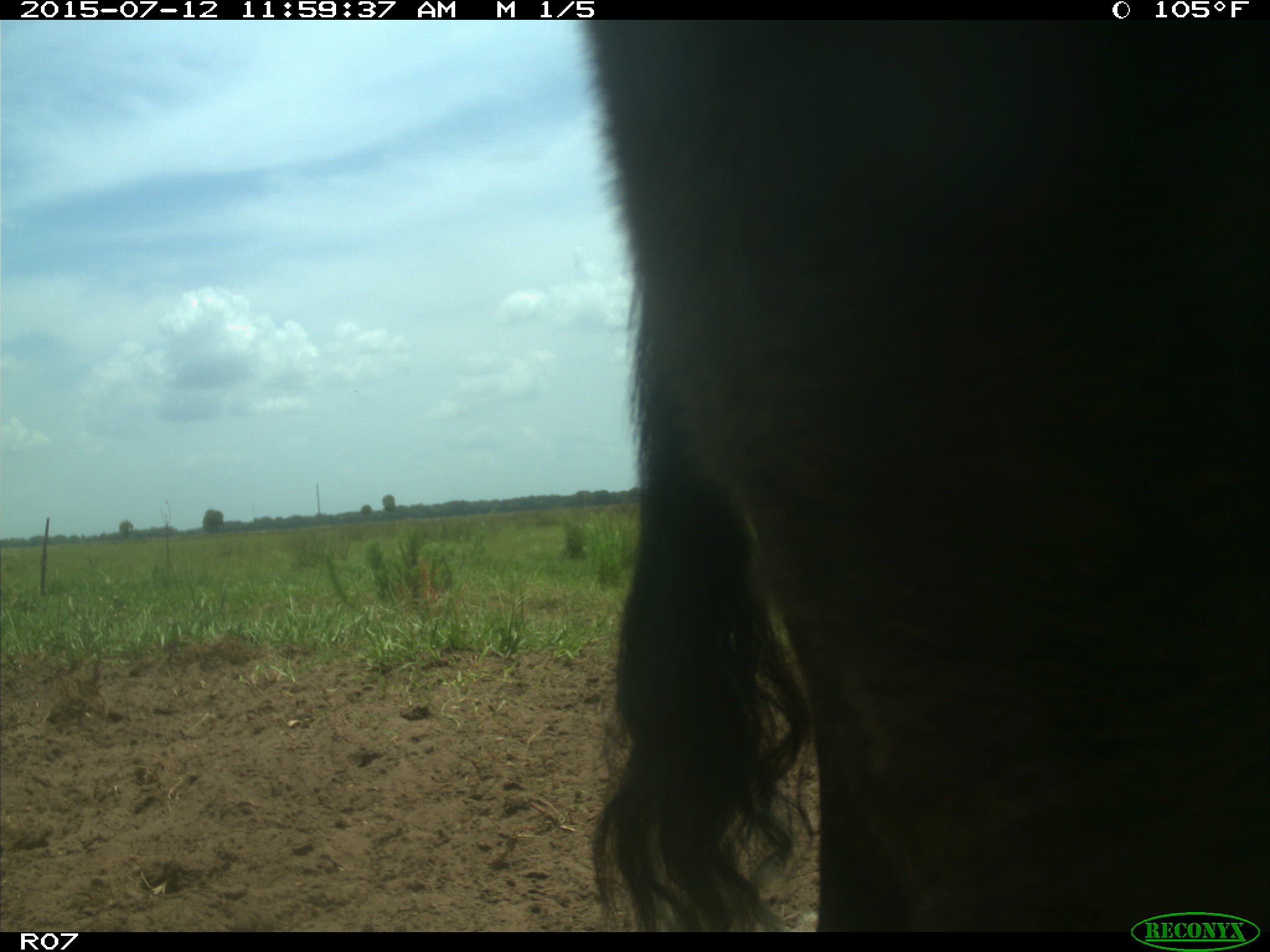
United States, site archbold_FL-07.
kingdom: Animalia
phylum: Chordata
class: Mammalia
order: Artiodactyla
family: Bovidae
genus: Bos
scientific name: Bos taurus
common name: domestic cow